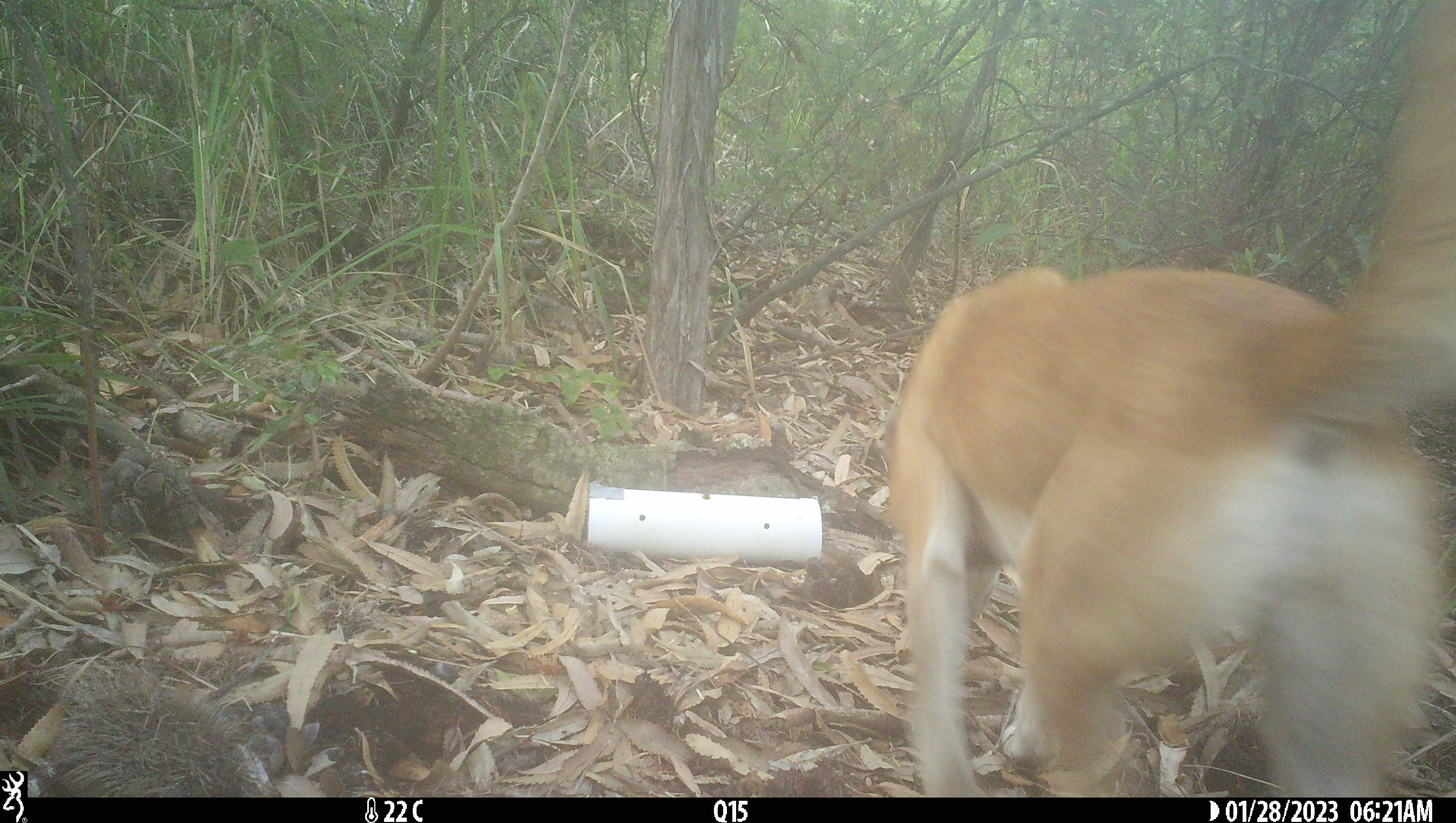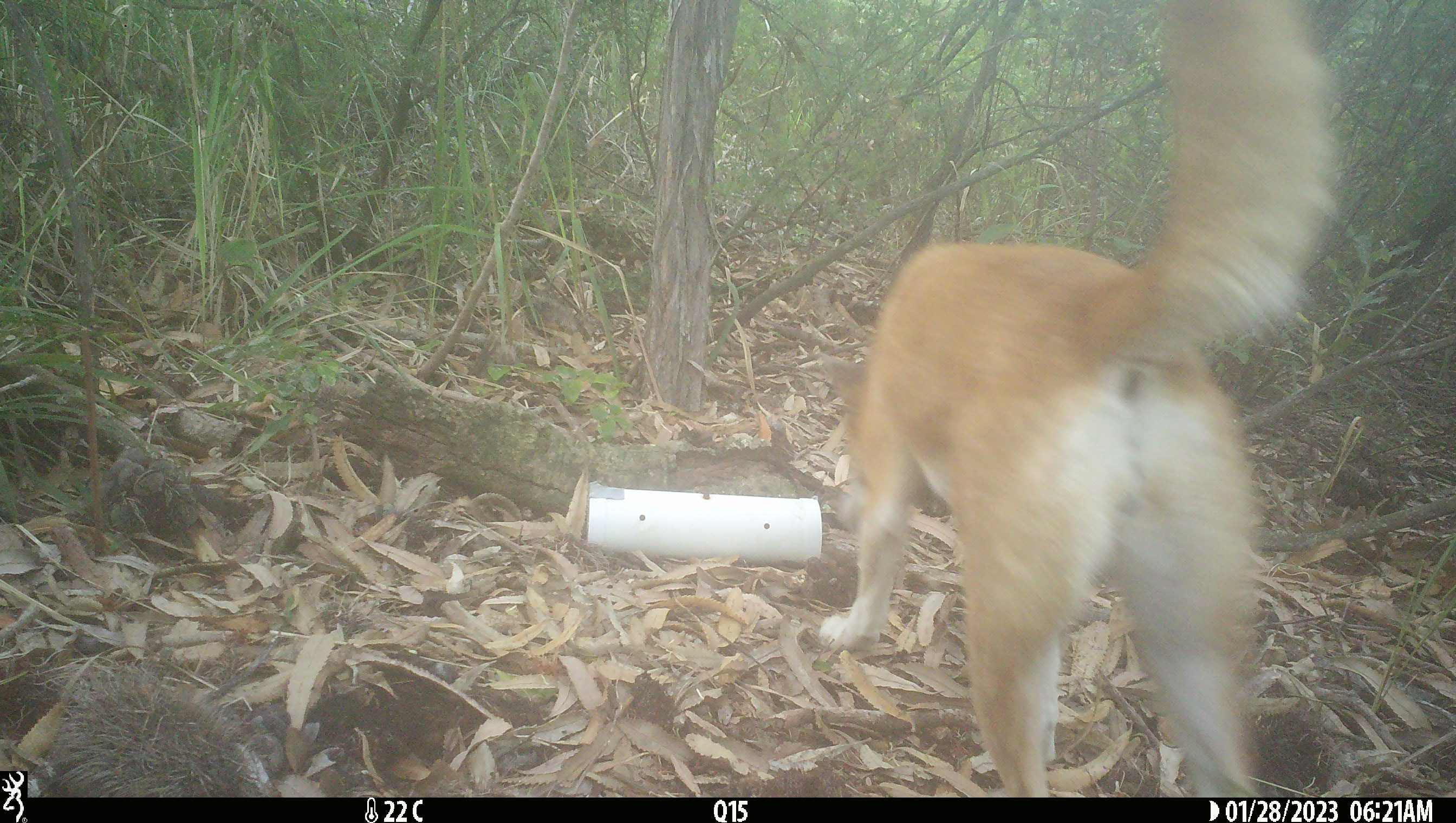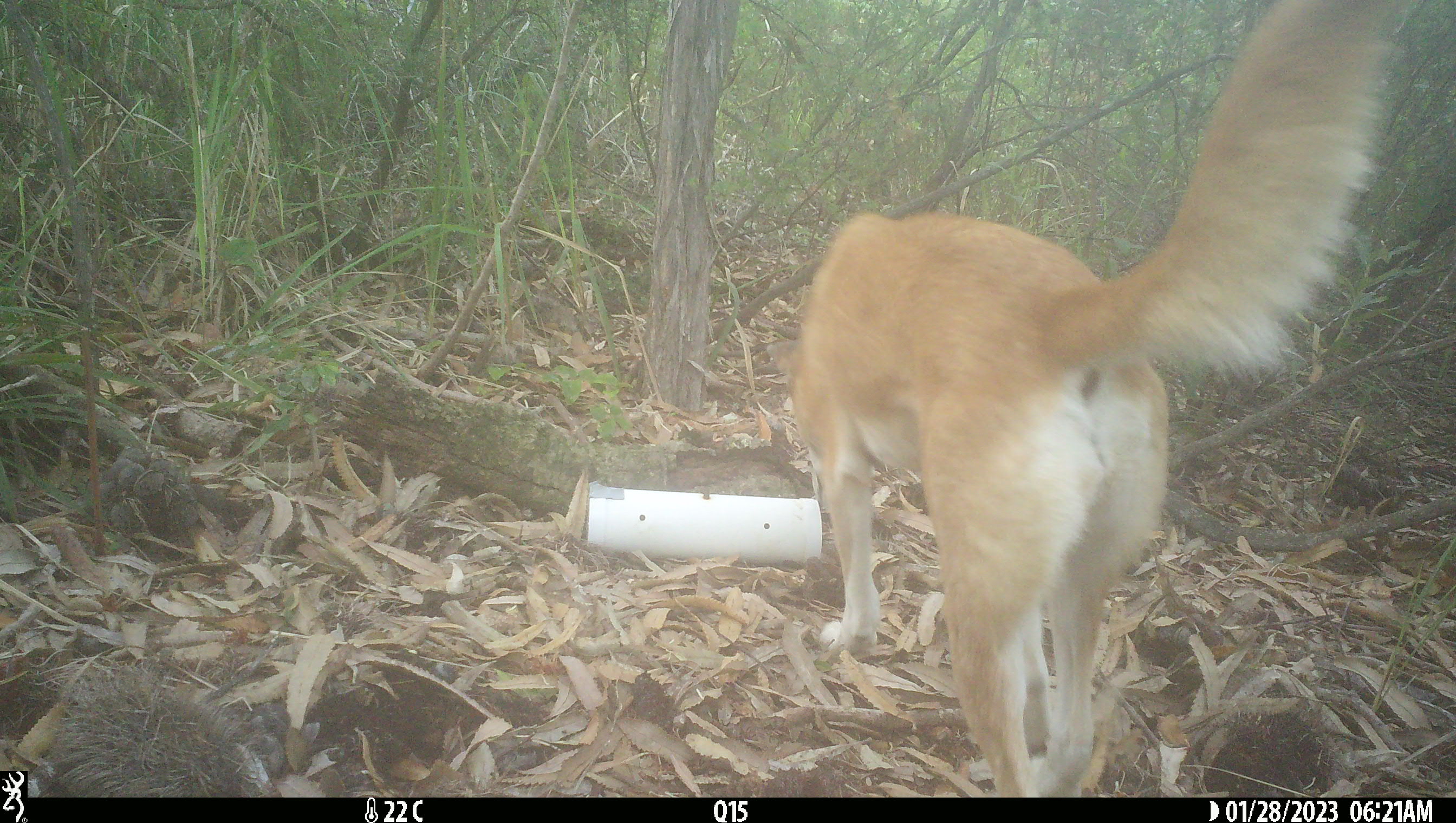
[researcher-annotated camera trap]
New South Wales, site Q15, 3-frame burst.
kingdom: Animalia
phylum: Chordata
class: Mammalia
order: Carnivora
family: Canidae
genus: Canis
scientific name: Canis familiaris dingo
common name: dingo